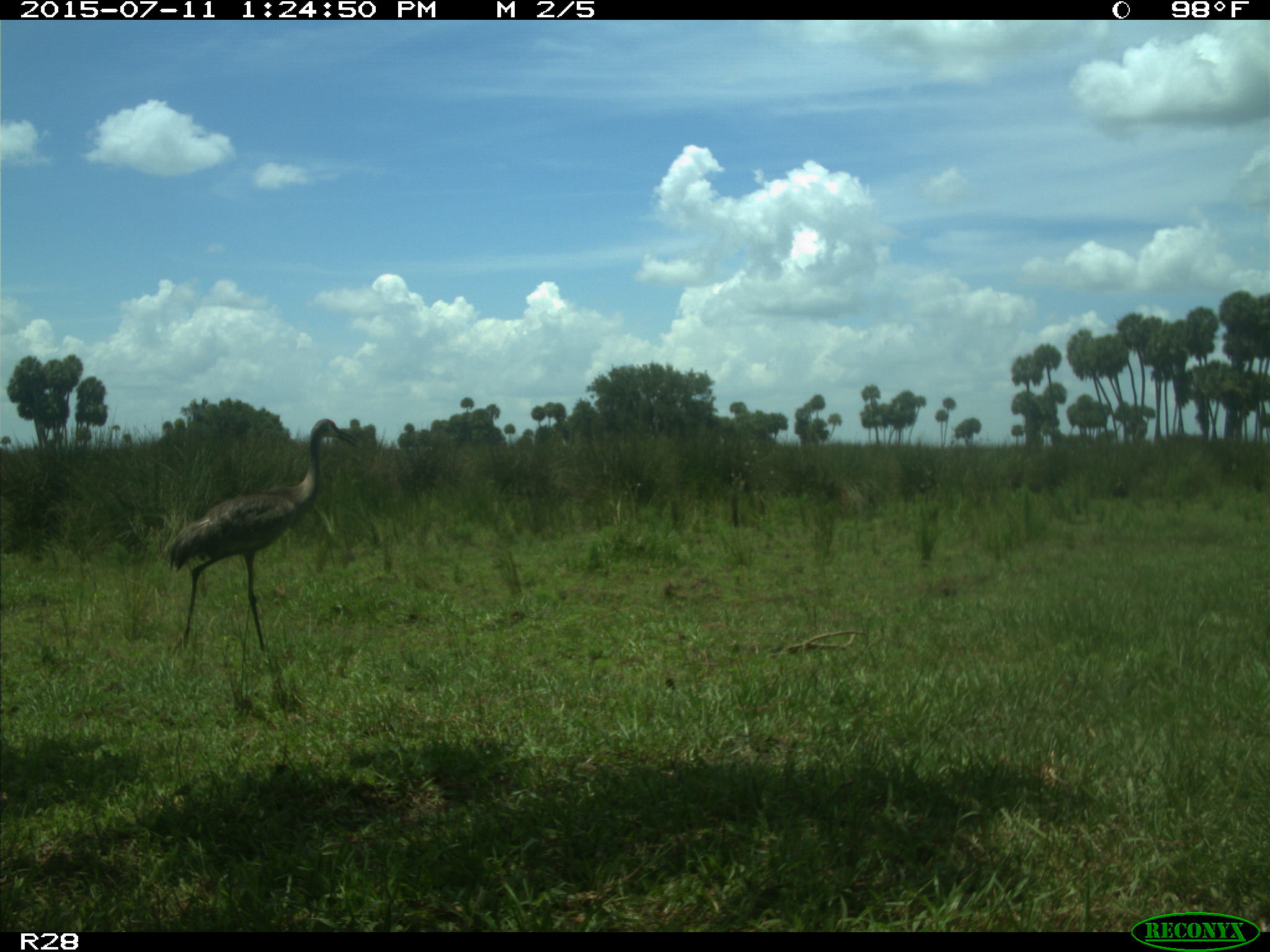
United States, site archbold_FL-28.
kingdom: Animalia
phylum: Chordata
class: Aves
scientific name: Aves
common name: birds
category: unidentified bird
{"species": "unidentified bird (birds) (Aves)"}